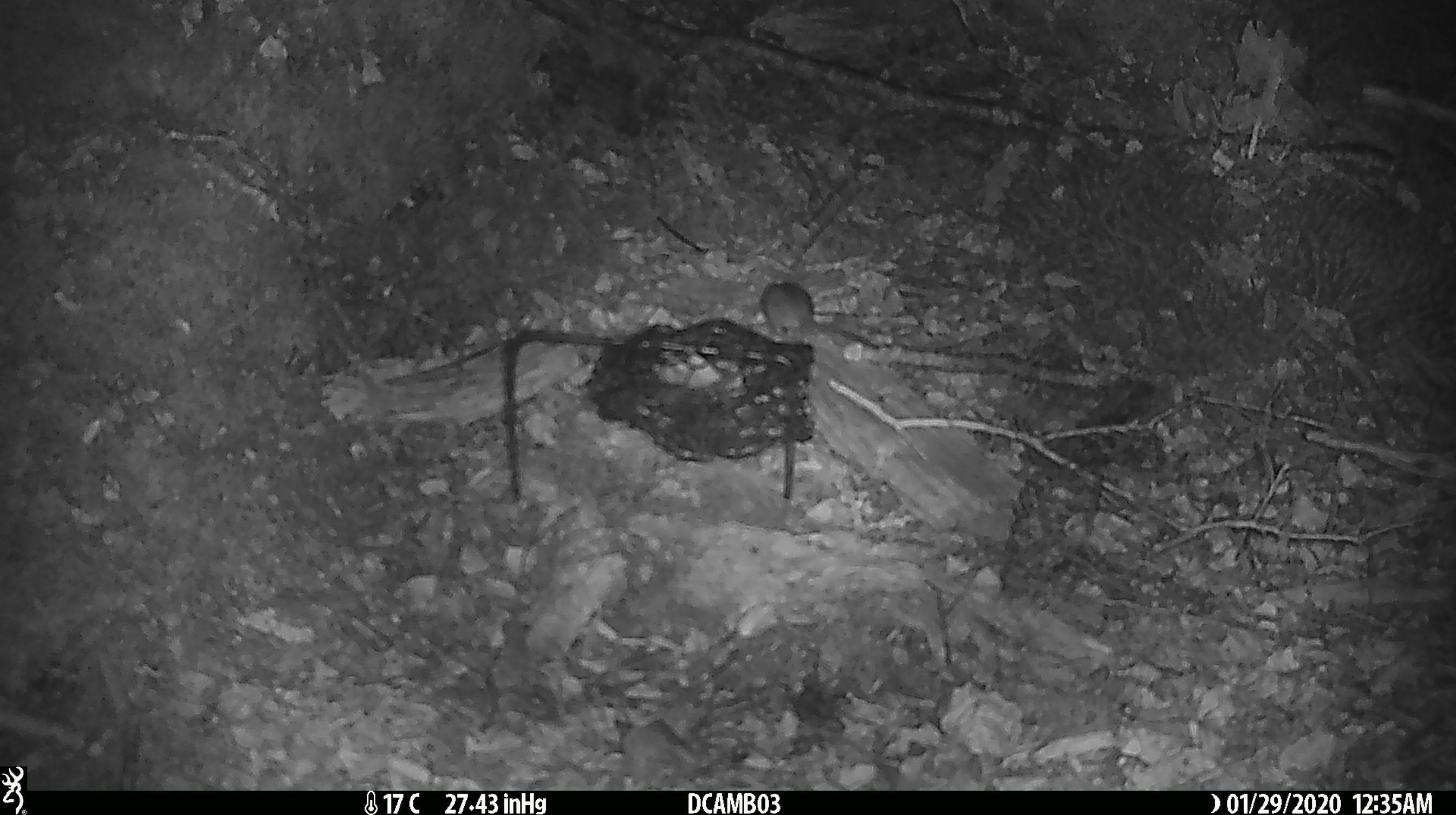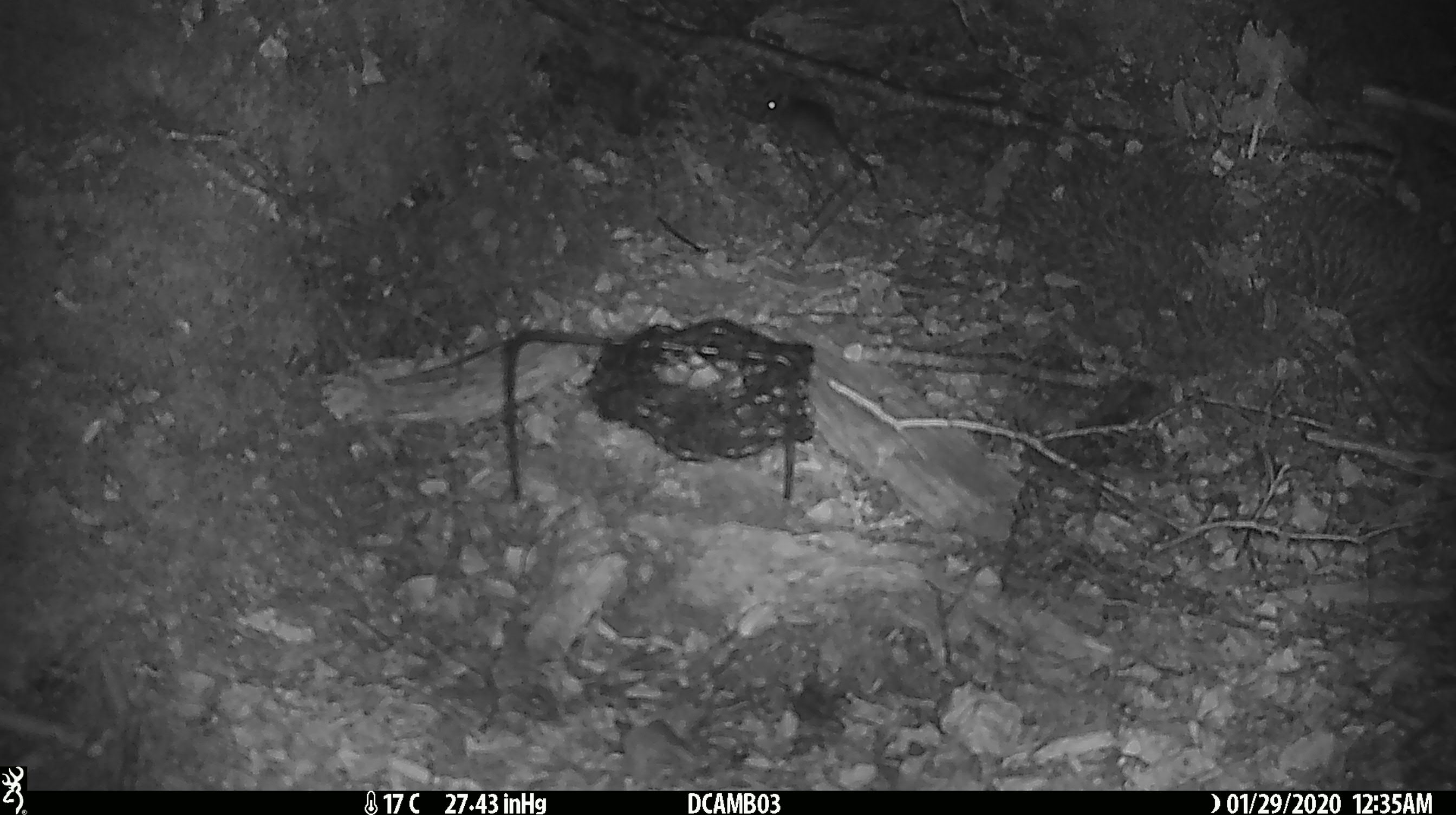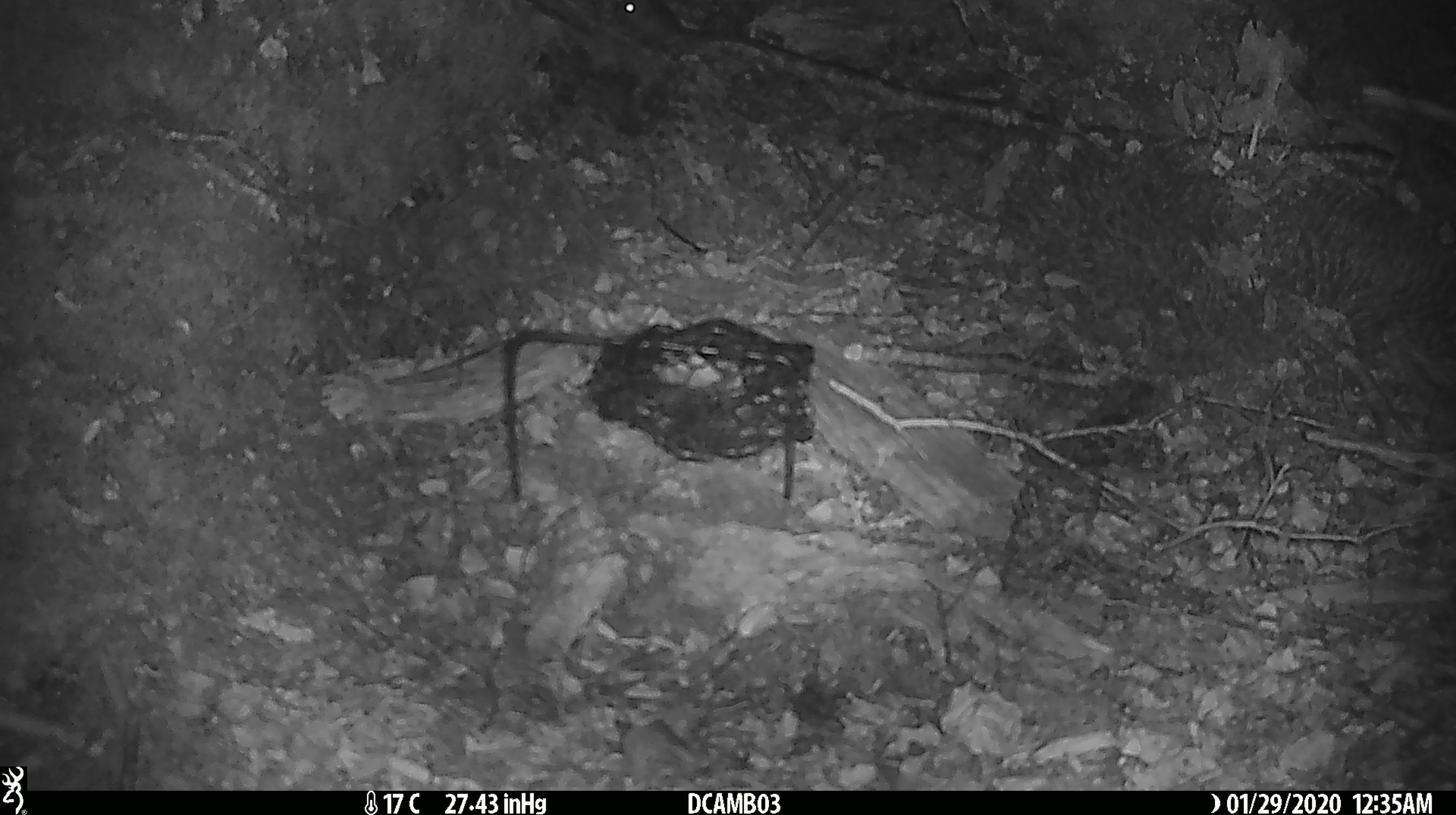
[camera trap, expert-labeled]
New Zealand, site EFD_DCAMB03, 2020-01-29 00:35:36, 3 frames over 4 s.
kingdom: Animalia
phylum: Chordata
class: Mammalia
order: Rodentia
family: Muridae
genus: Mus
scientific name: Mus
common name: mouse